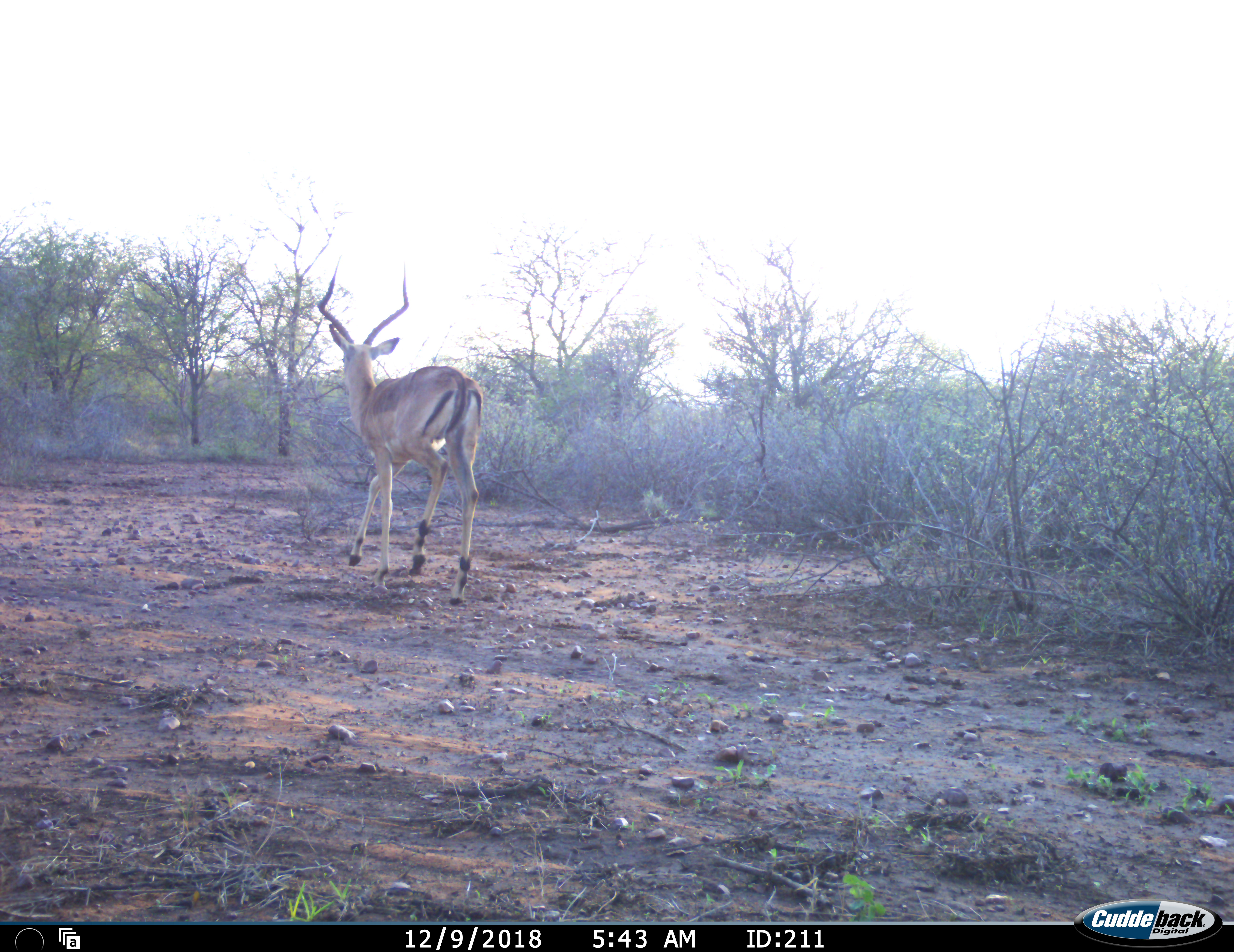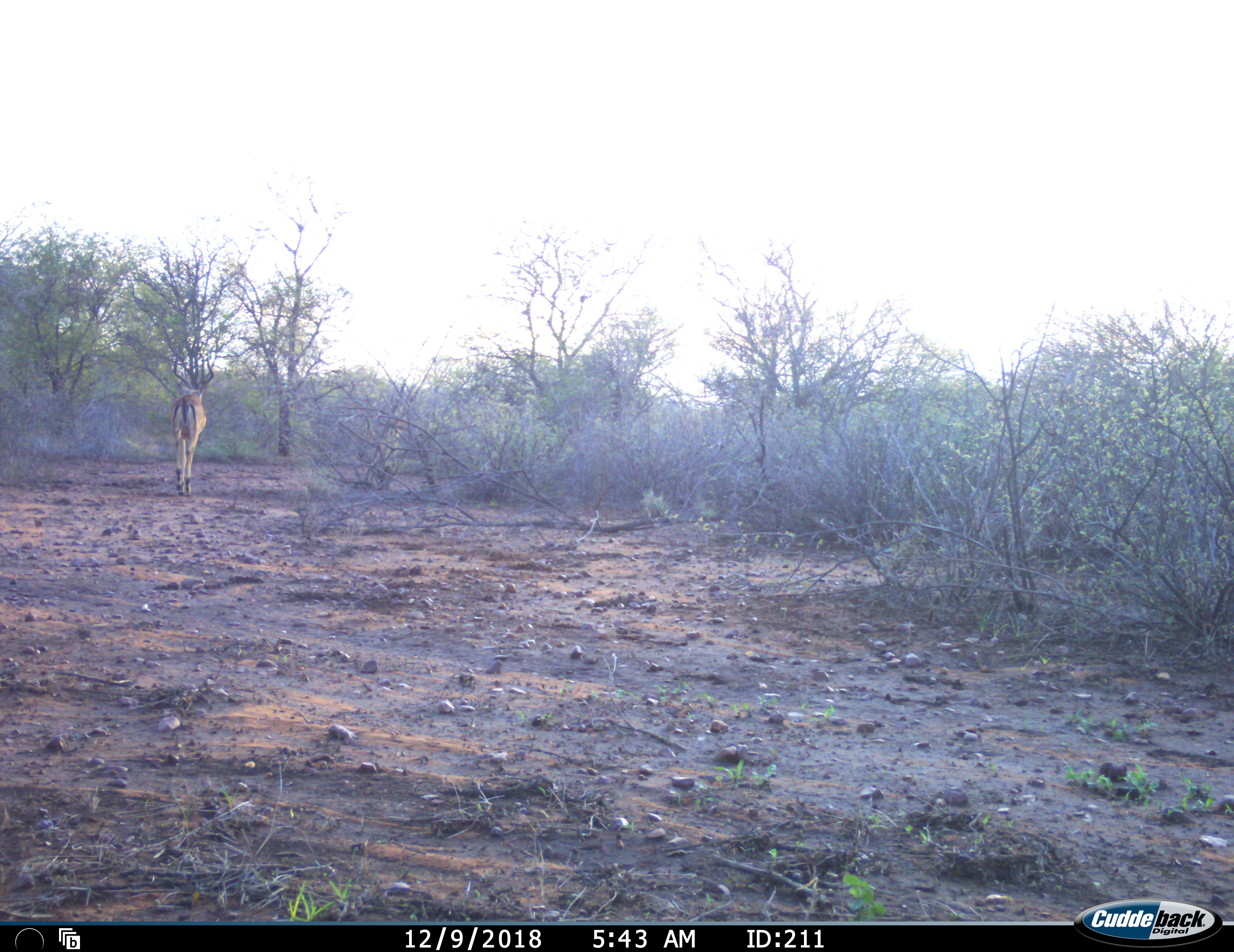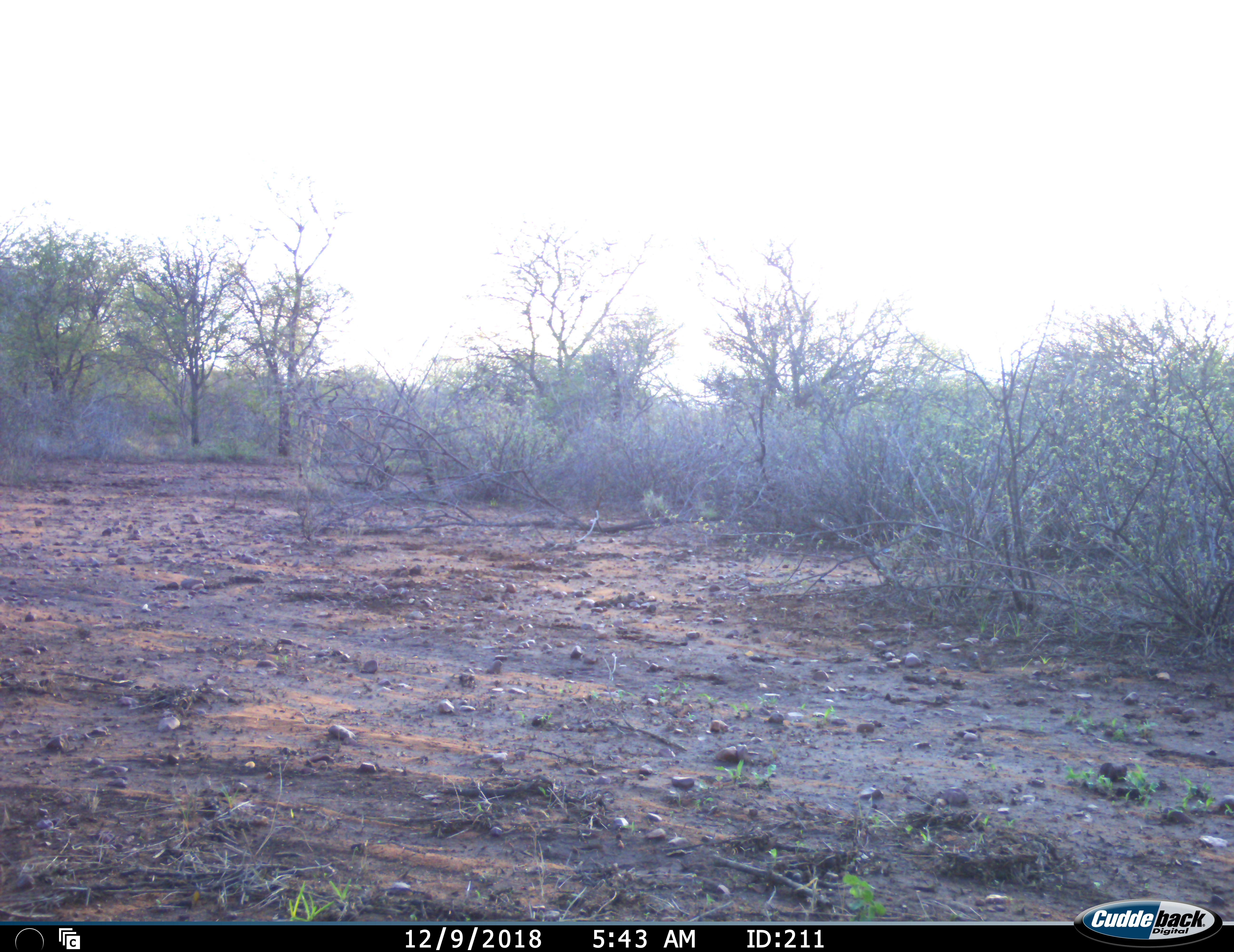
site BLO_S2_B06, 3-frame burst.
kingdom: Animalia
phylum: Chordata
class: Mammalia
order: Artiodactyla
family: Bovidae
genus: Aepyceros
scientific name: Aepyceros melampus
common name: impala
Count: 1.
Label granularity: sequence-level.